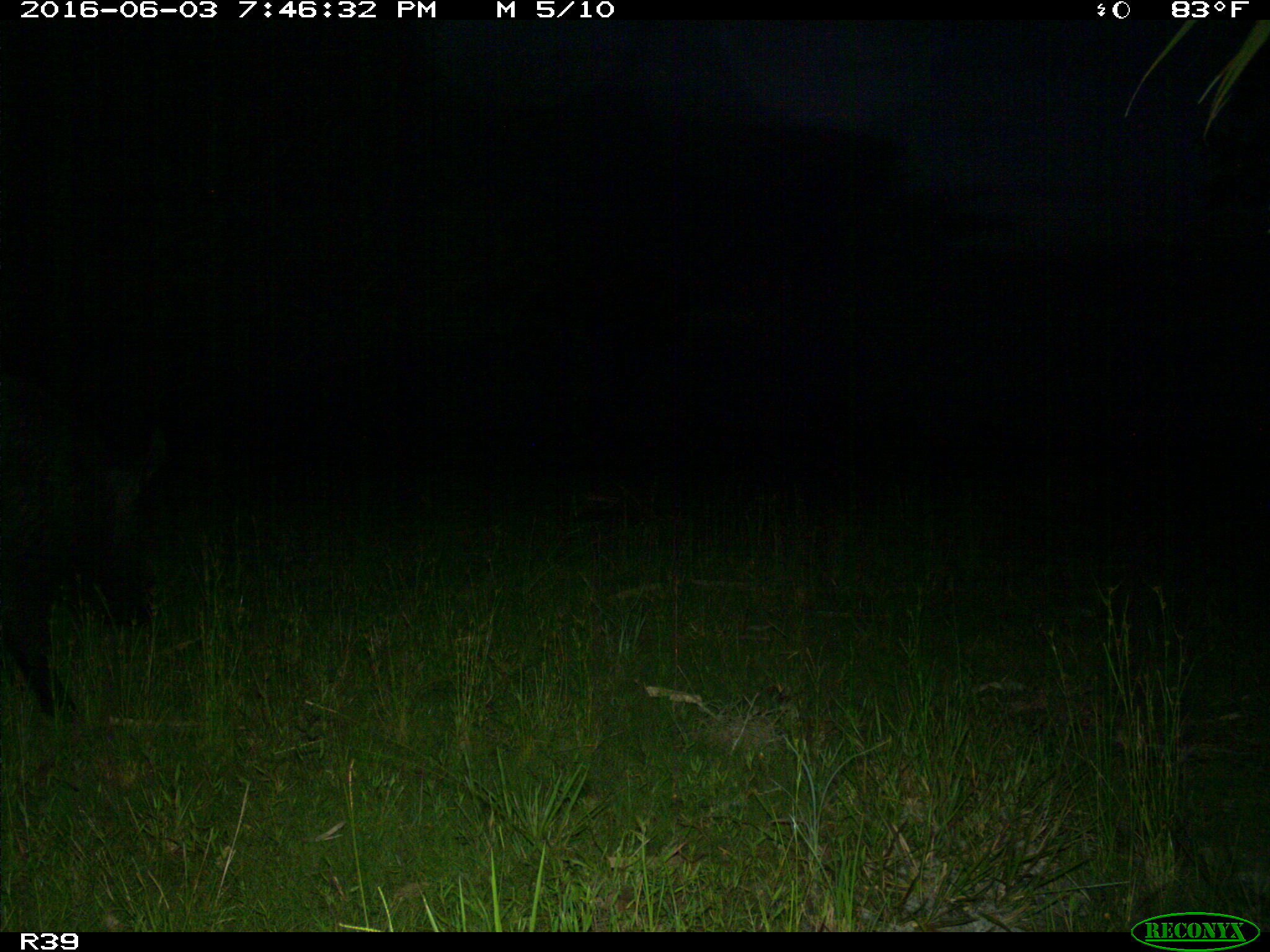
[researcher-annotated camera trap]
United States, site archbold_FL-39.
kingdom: Animalia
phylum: Chordata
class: Mammalia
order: Artiodactyla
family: Suidae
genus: Sus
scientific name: Sus scrofa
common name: wild boar